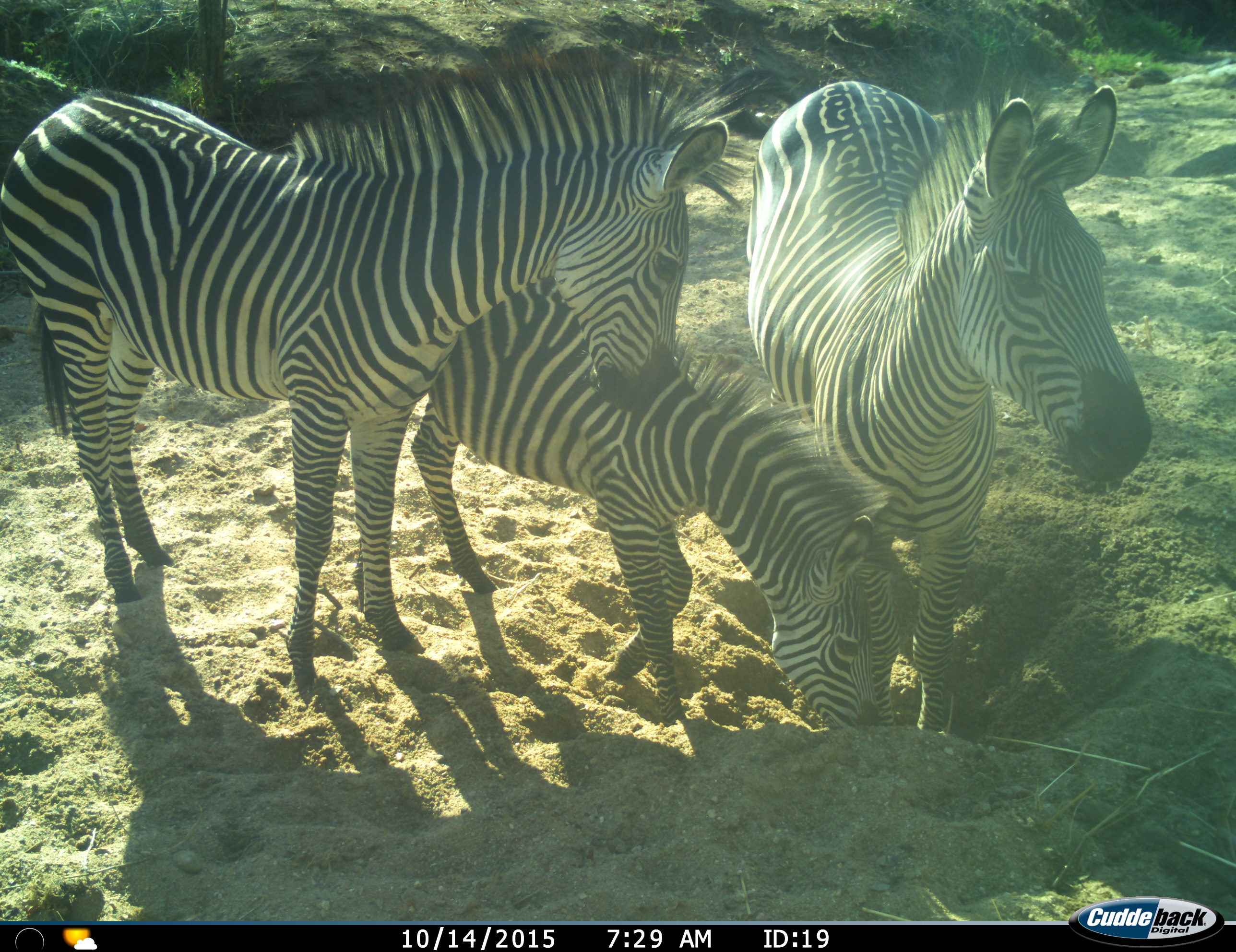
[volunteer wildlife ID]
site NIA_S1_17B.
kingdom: Animalia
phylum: Chordata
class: Mammalia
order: Perissodactyla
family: Equidae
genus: Equus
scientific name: Equus quagga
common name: plains zebra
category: zebraplains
Zebraplains (plains zebra) (Equus quagga), count 3. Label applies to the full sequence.